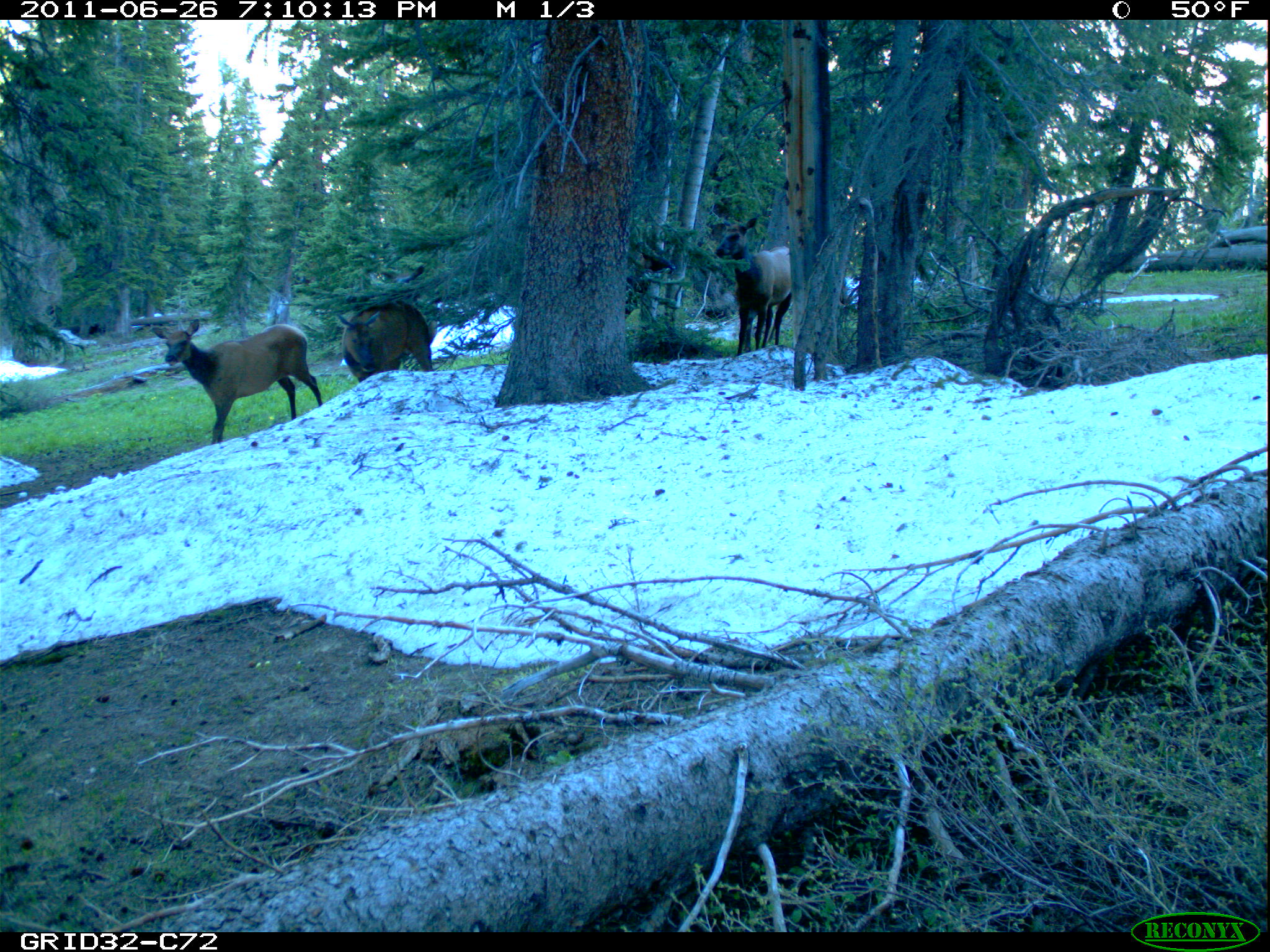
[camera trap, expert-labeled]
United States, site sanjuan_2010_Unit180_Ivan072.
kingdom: Animalia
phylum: Chordata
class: Mammalia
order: Artiodactyla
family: Cervidae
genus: Cervus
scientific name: Cervus elaphus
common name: red deer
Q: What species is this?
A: Cervus elaphus (red deer).